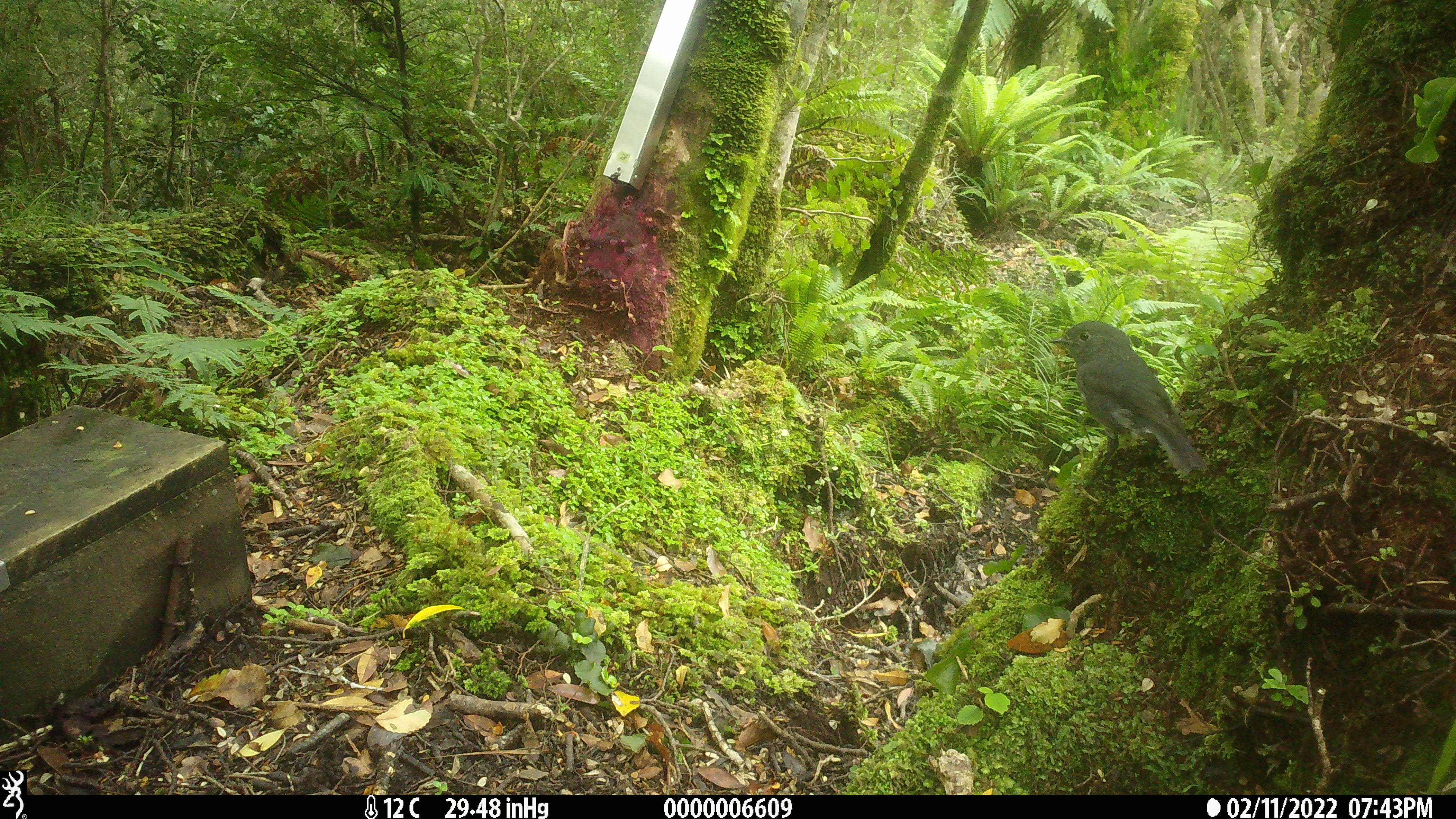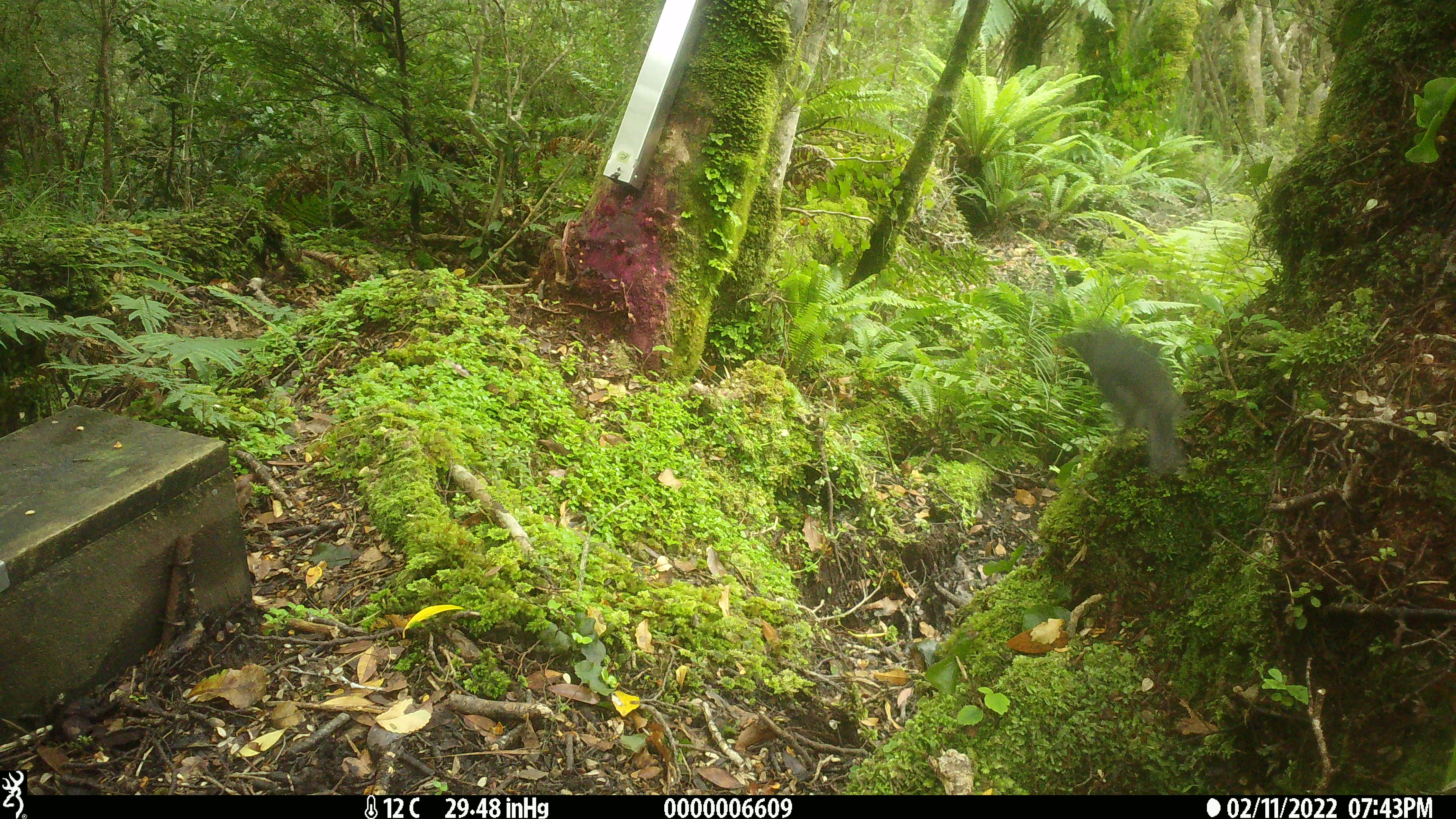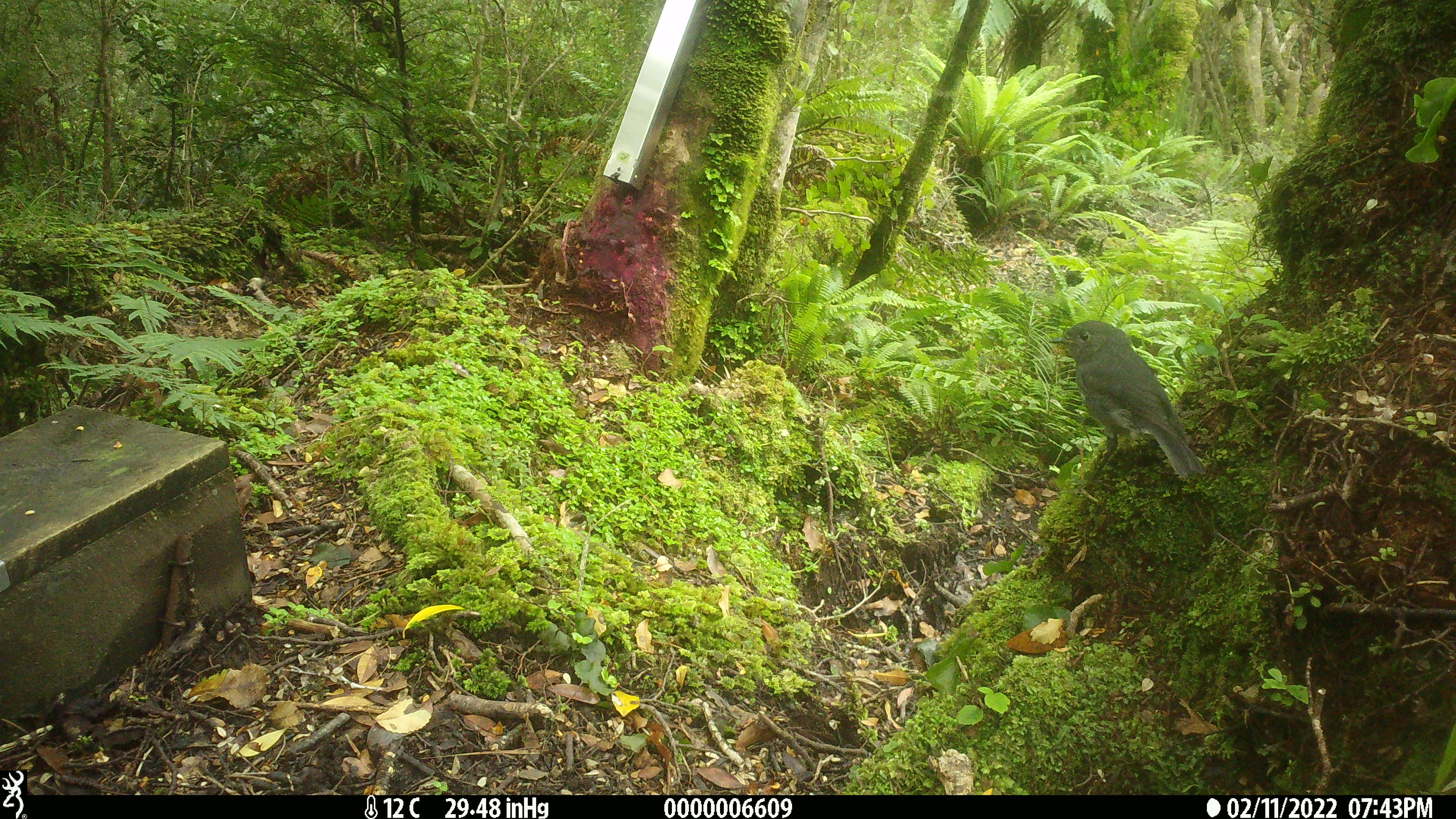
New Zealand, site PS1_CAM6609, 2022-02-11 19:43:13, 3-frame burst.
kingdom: Animalia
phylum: Chordata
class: Aves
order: Passeriformes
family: Petroicidae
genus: Petroica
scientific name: Petroica australis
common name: new zealand robin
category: robin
Robin (new zealand robin) (Petroica australis).